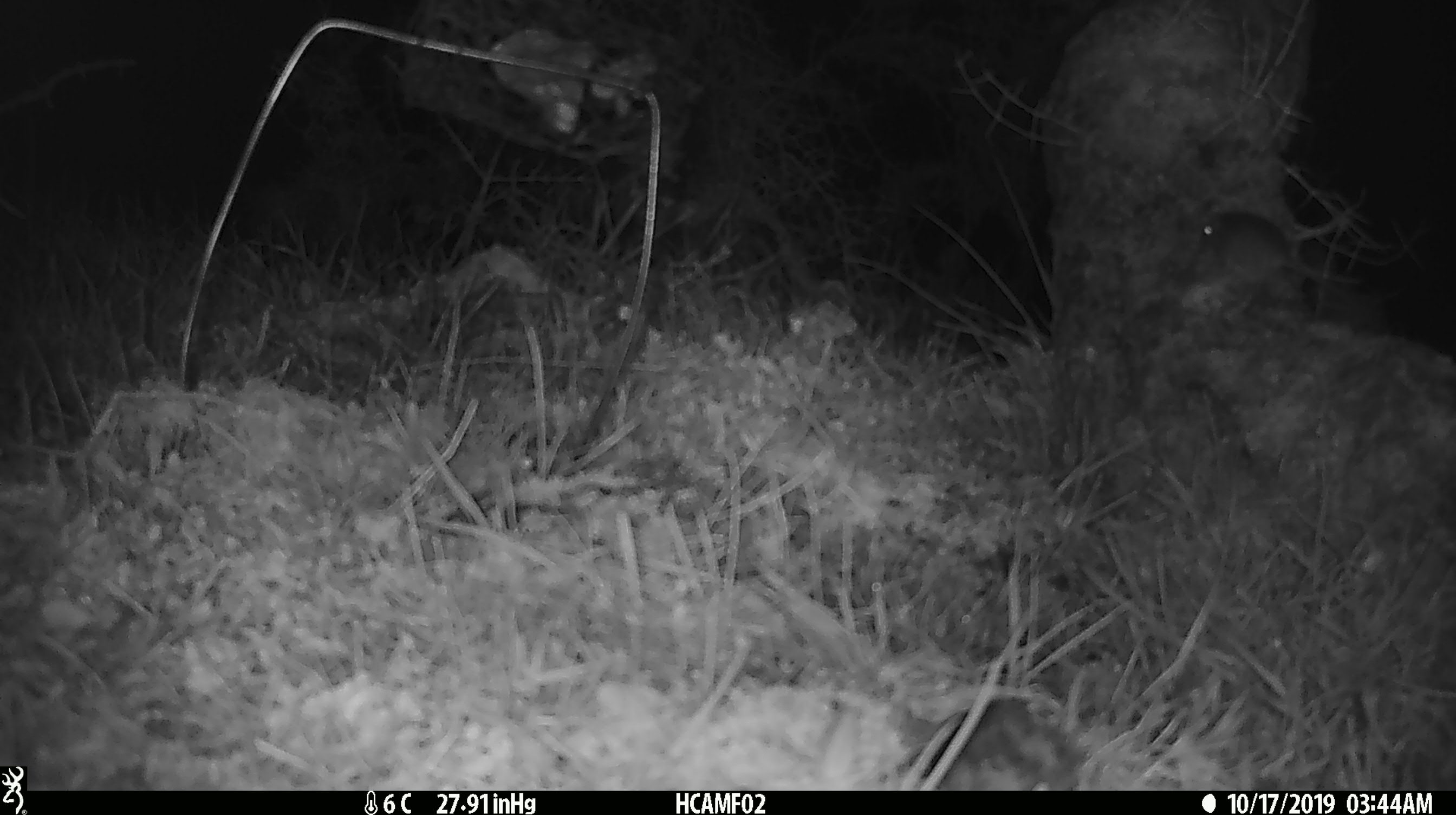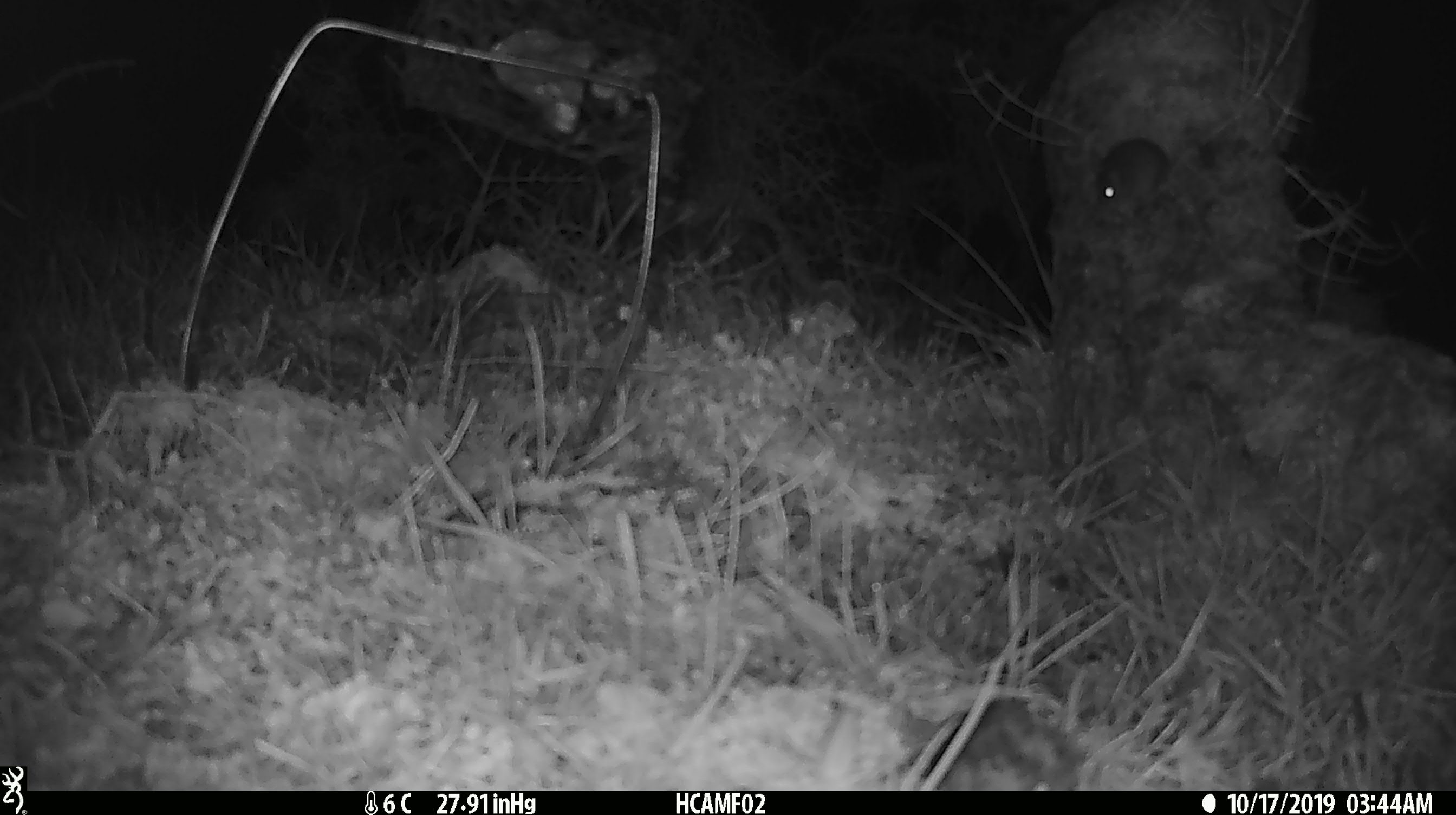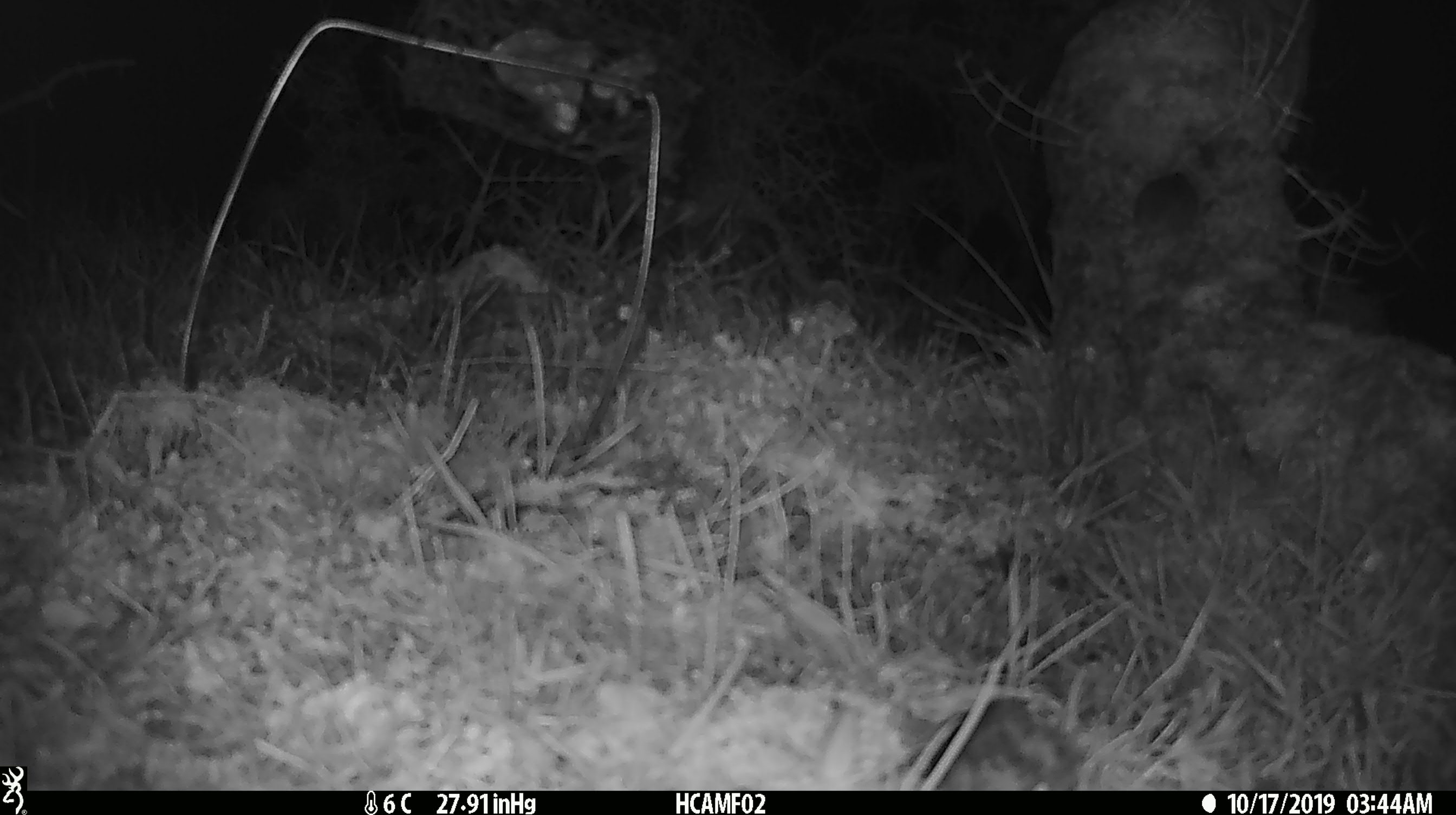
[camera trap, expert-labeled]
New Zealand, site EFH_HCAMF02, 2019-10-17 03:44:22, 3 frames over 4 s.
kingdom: Animalia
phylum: Chordata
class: Mammalia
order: Rodentia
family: Muridae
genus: Mus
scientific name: Mus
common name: mouse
Mouse (Mus).